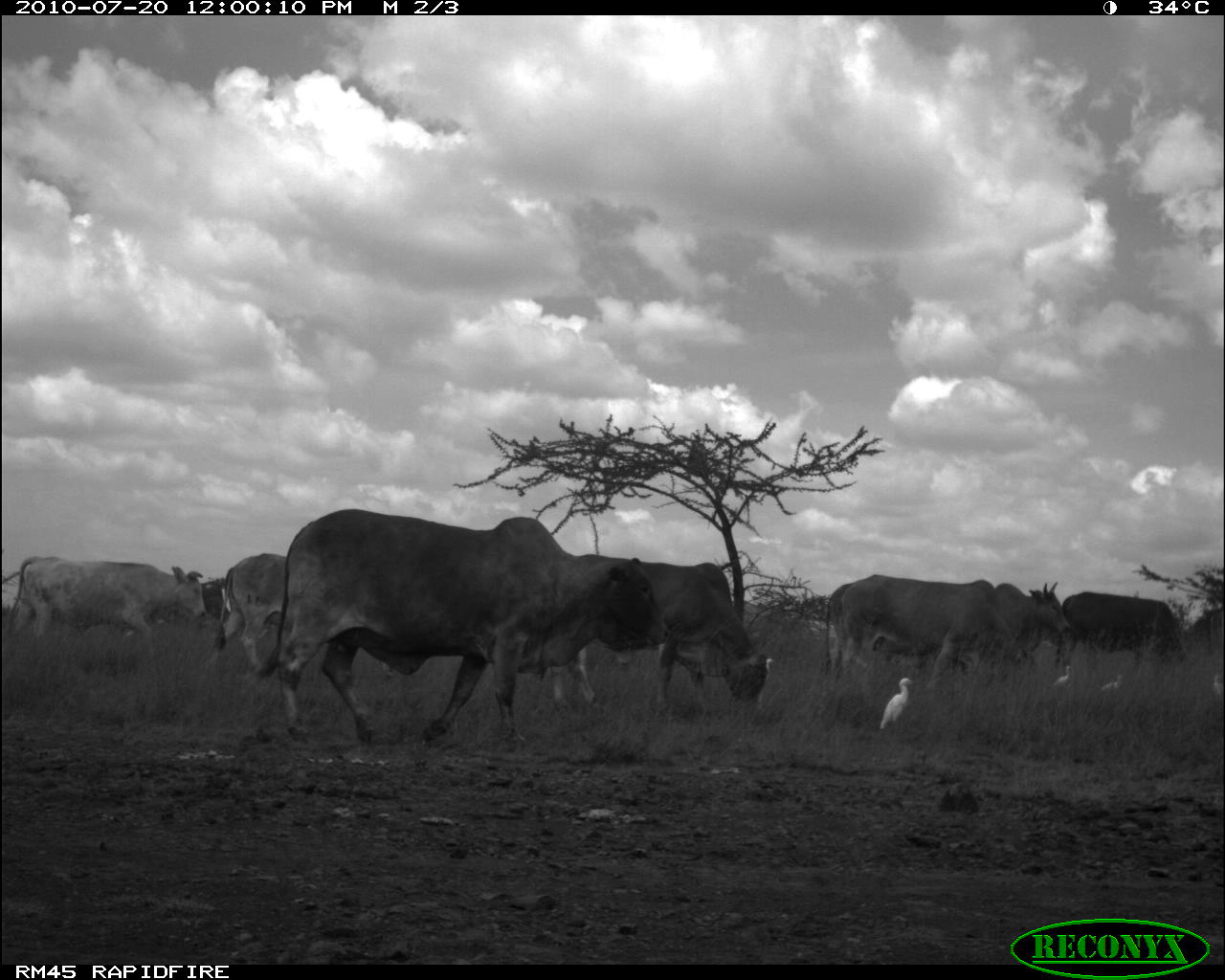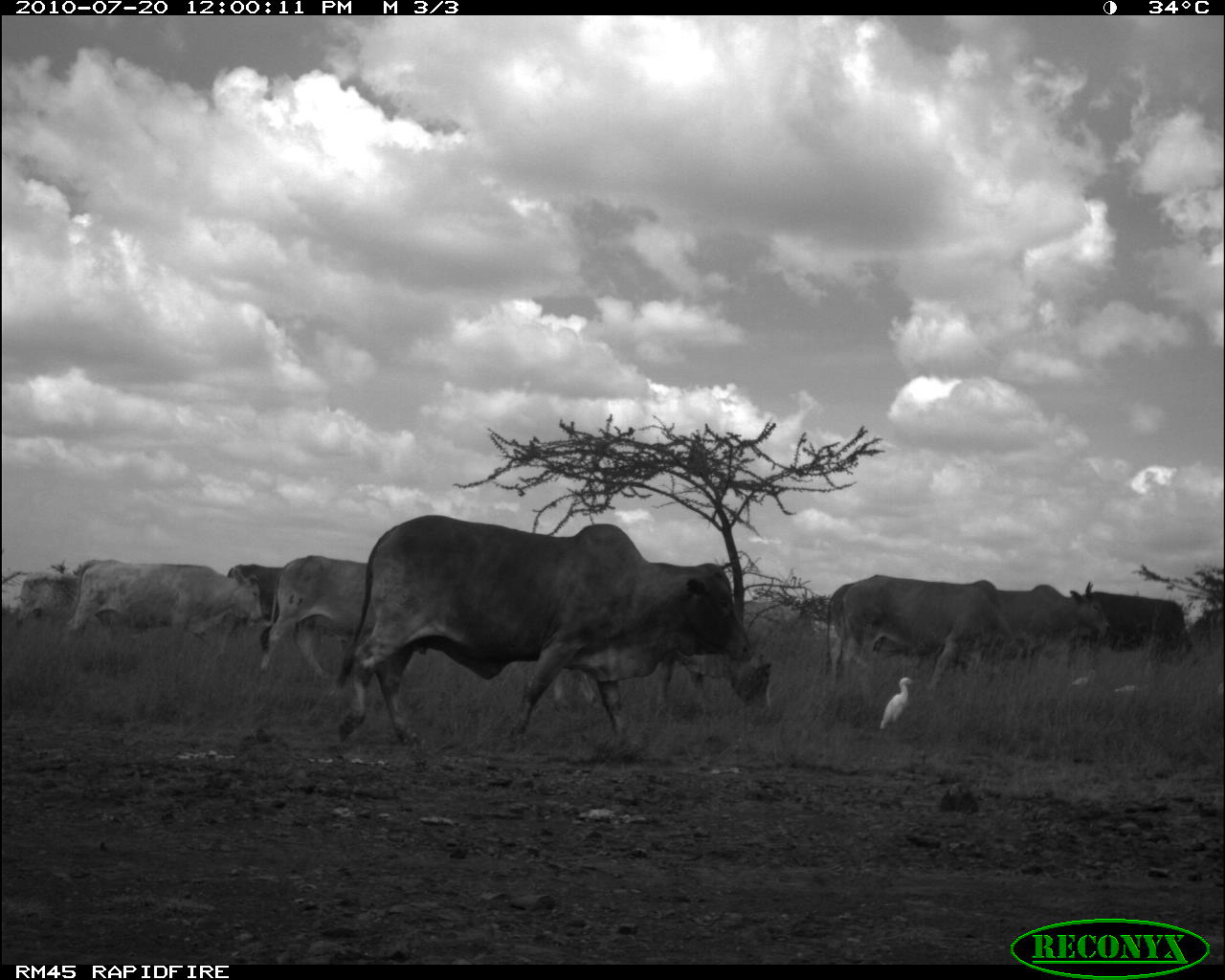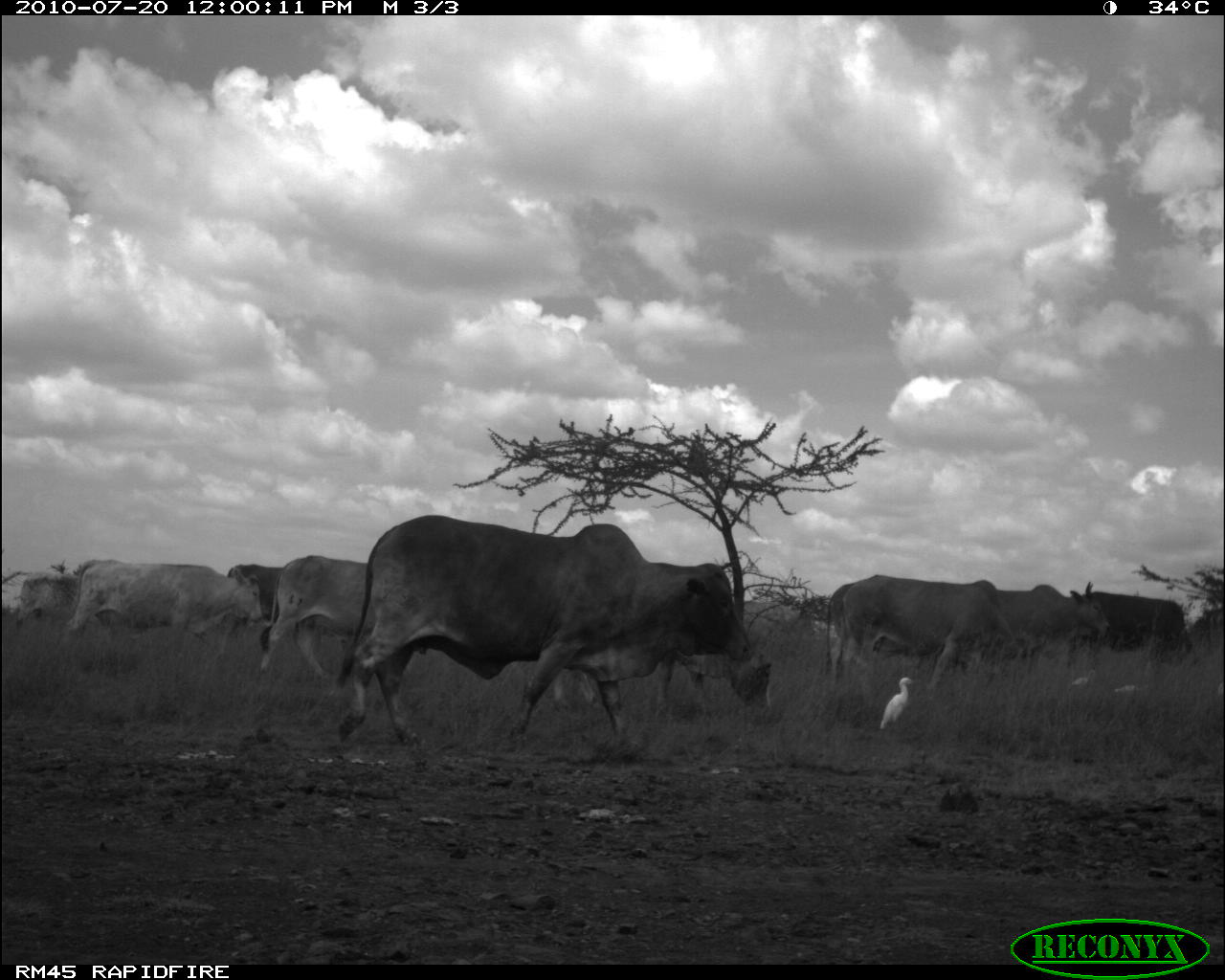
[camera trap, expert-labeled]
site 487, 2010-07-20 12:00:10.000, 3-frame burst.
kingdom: Animalia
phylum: Chordata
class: Mammalia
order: Artiodactyla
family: Bovidae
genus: Bos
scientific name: Bos taurus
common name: domestic cattle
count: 7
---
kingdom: Animalia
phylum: Chordata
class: Aves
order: Pelecaniformes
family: Ardeidae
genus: Bubulcus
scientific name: Bubulcus ibis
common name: cattle egret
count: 3